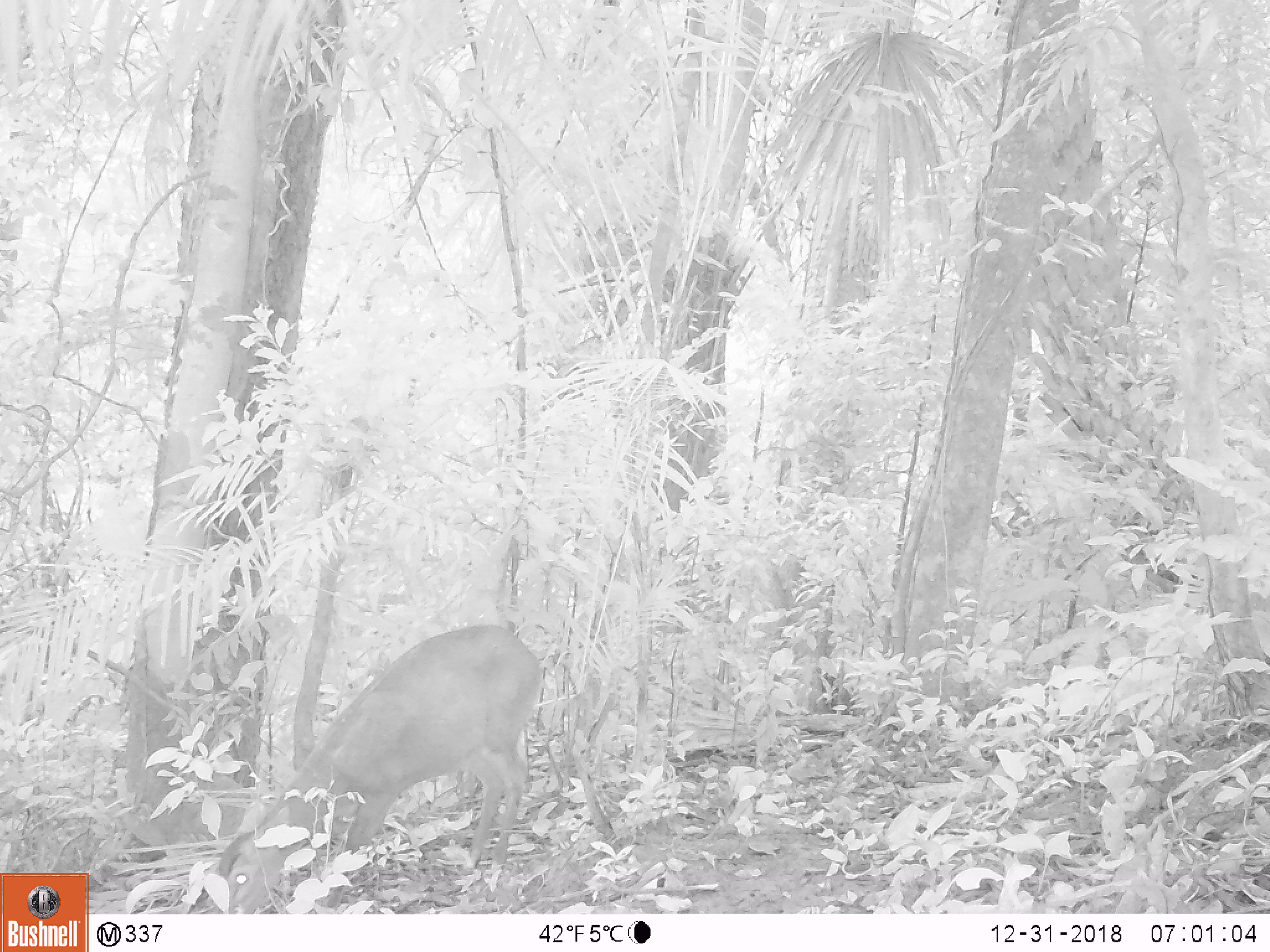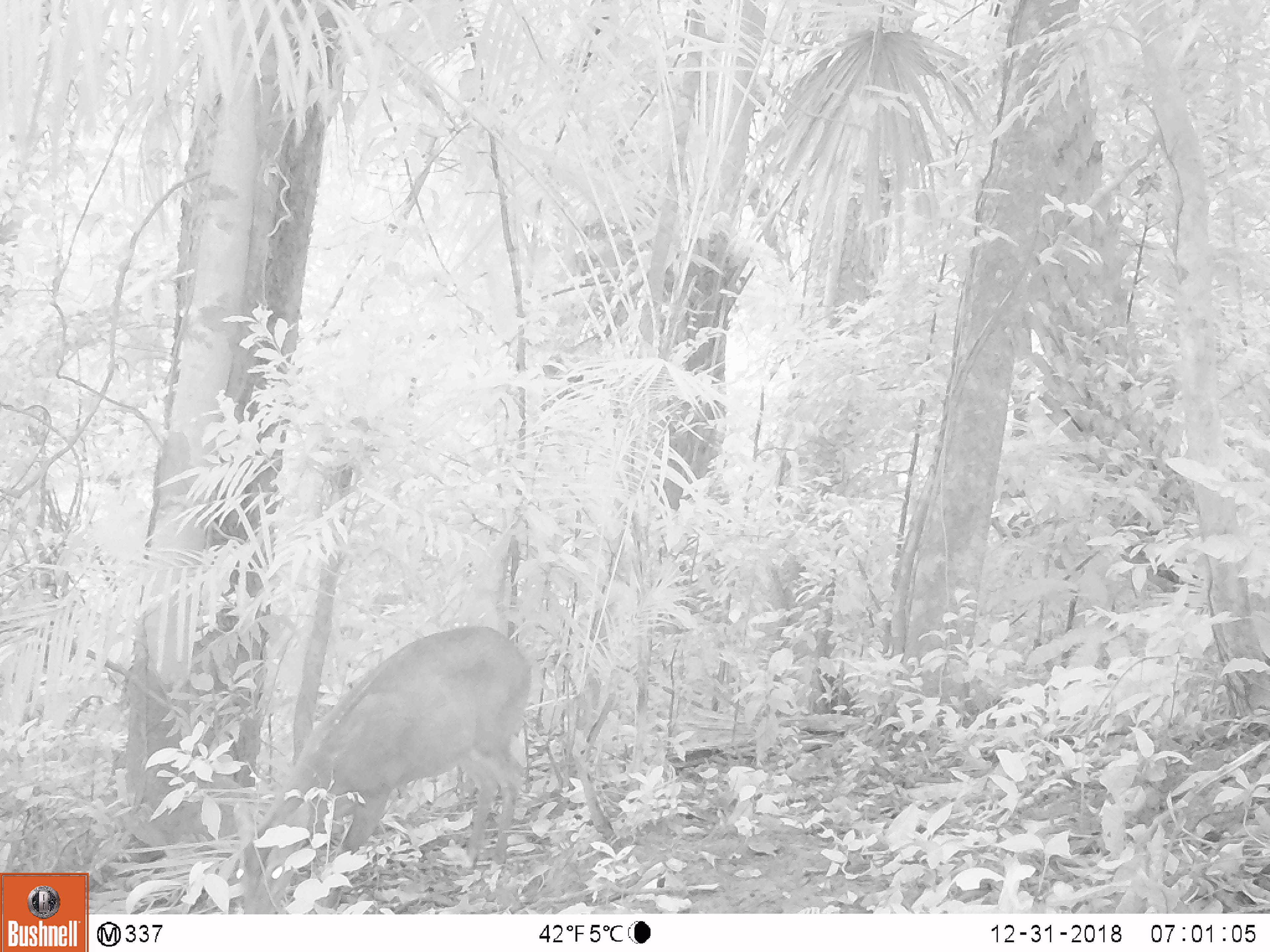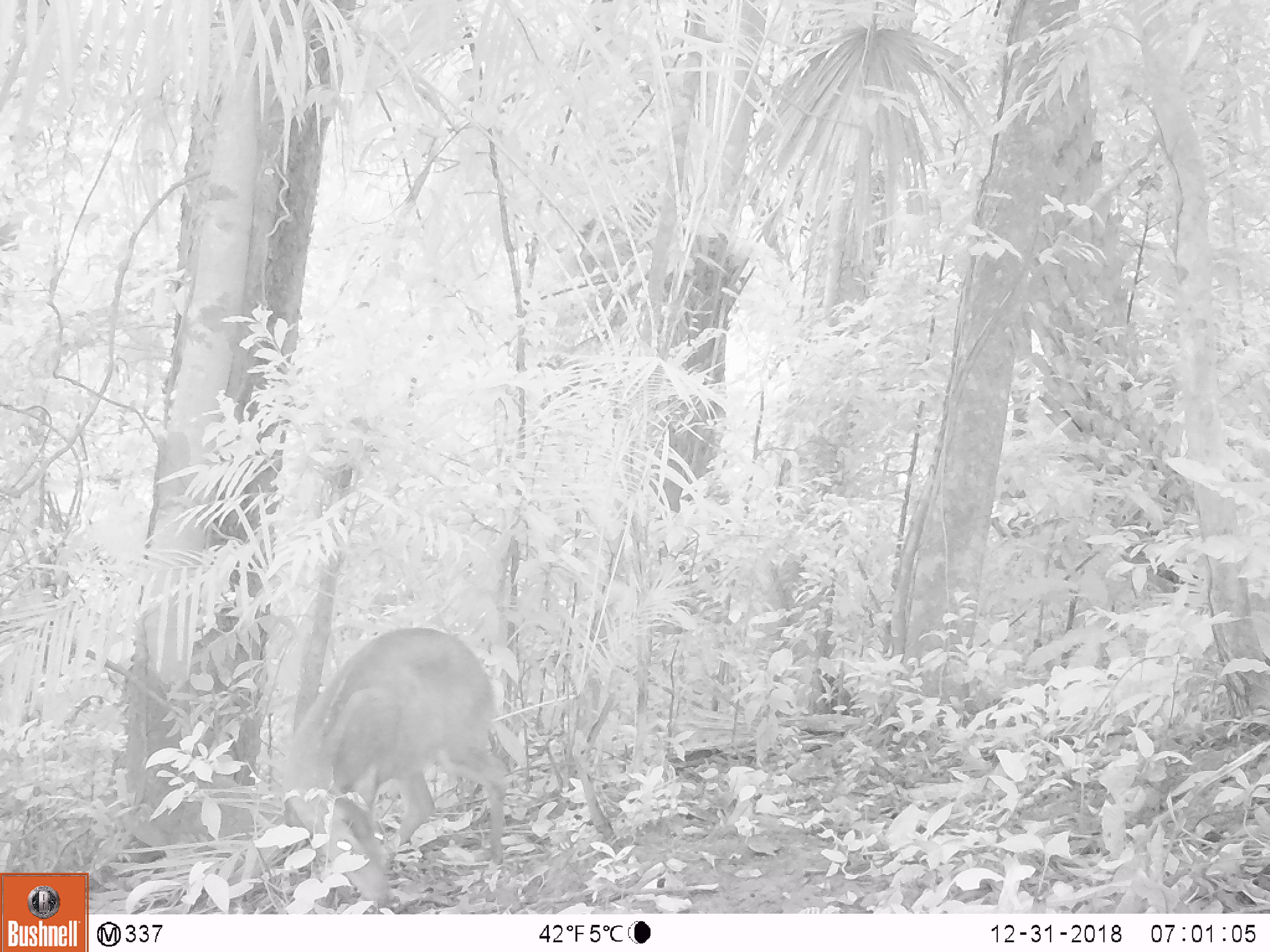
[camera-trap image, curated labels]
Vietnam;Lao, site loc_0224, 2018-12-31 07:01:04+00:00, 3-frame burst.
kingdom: Animalia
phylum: Chordata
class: Mammalia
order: Artiodactyla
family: Cervidae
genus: Muntiacus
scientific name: Muntiacus vuquangensis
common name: large-antlered muntjac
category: large antlered muntjac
Large antlered muntjac (large-antlered muntjac) (Muntiacus vuquangensis). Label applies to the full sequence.